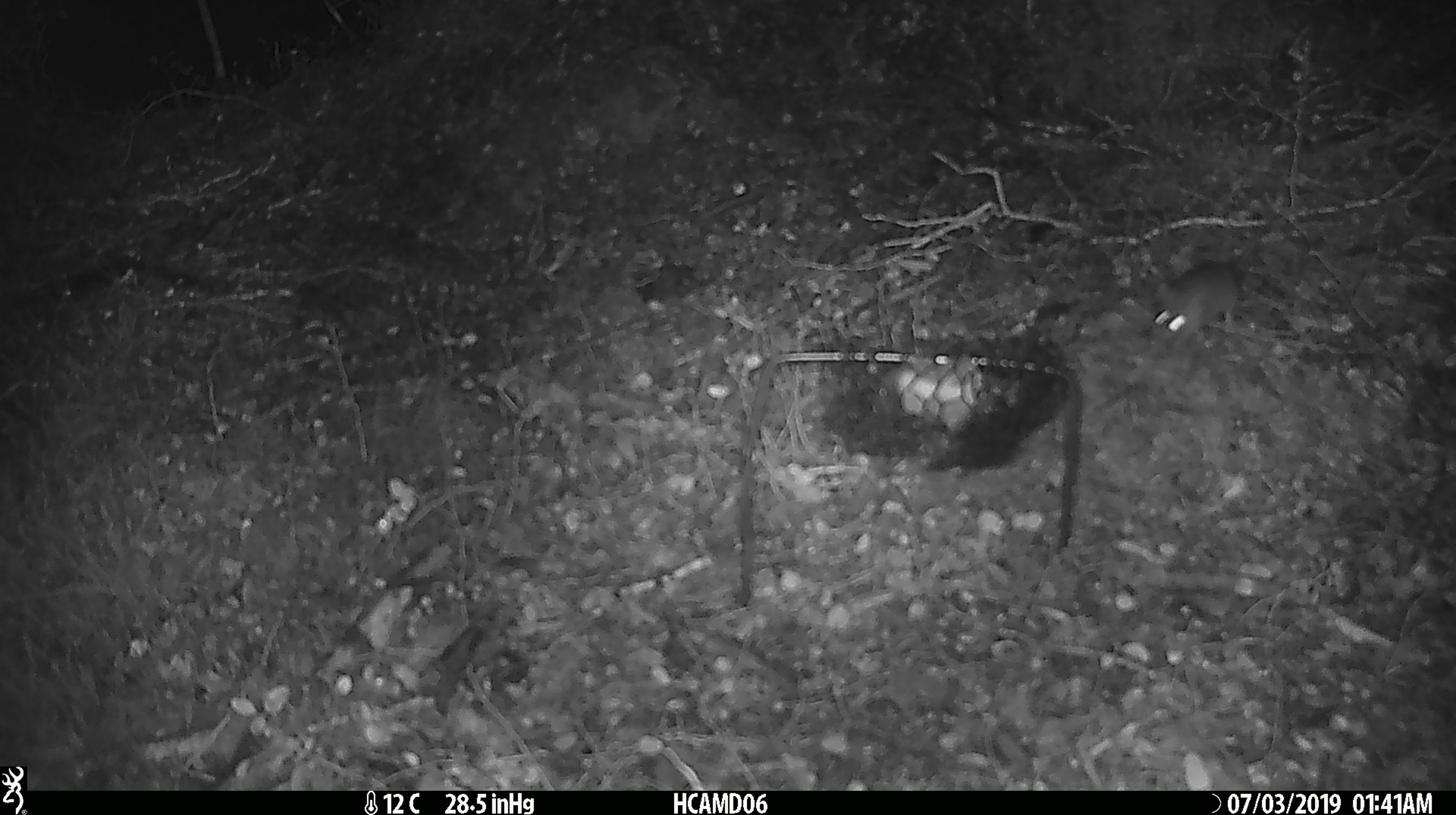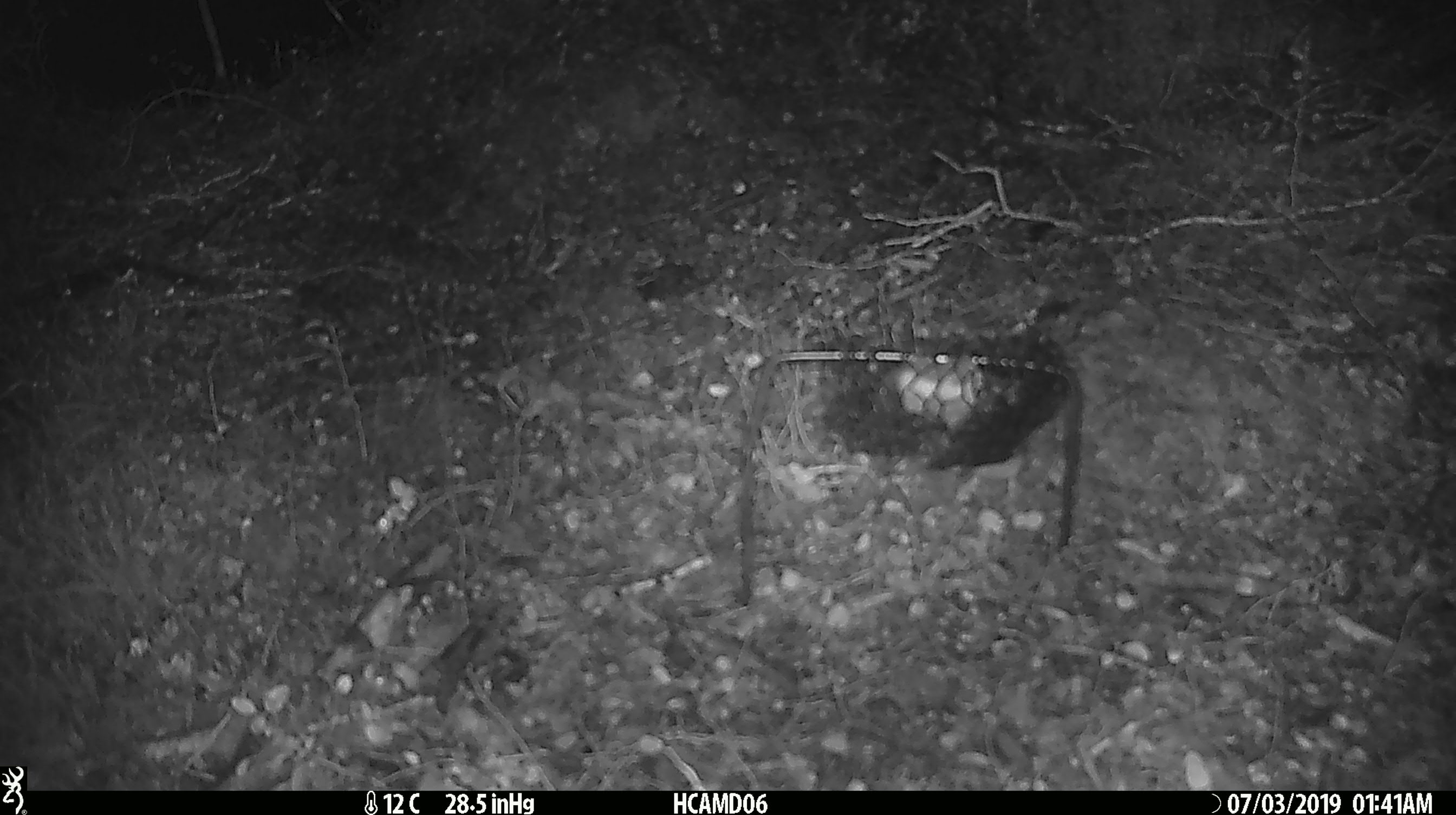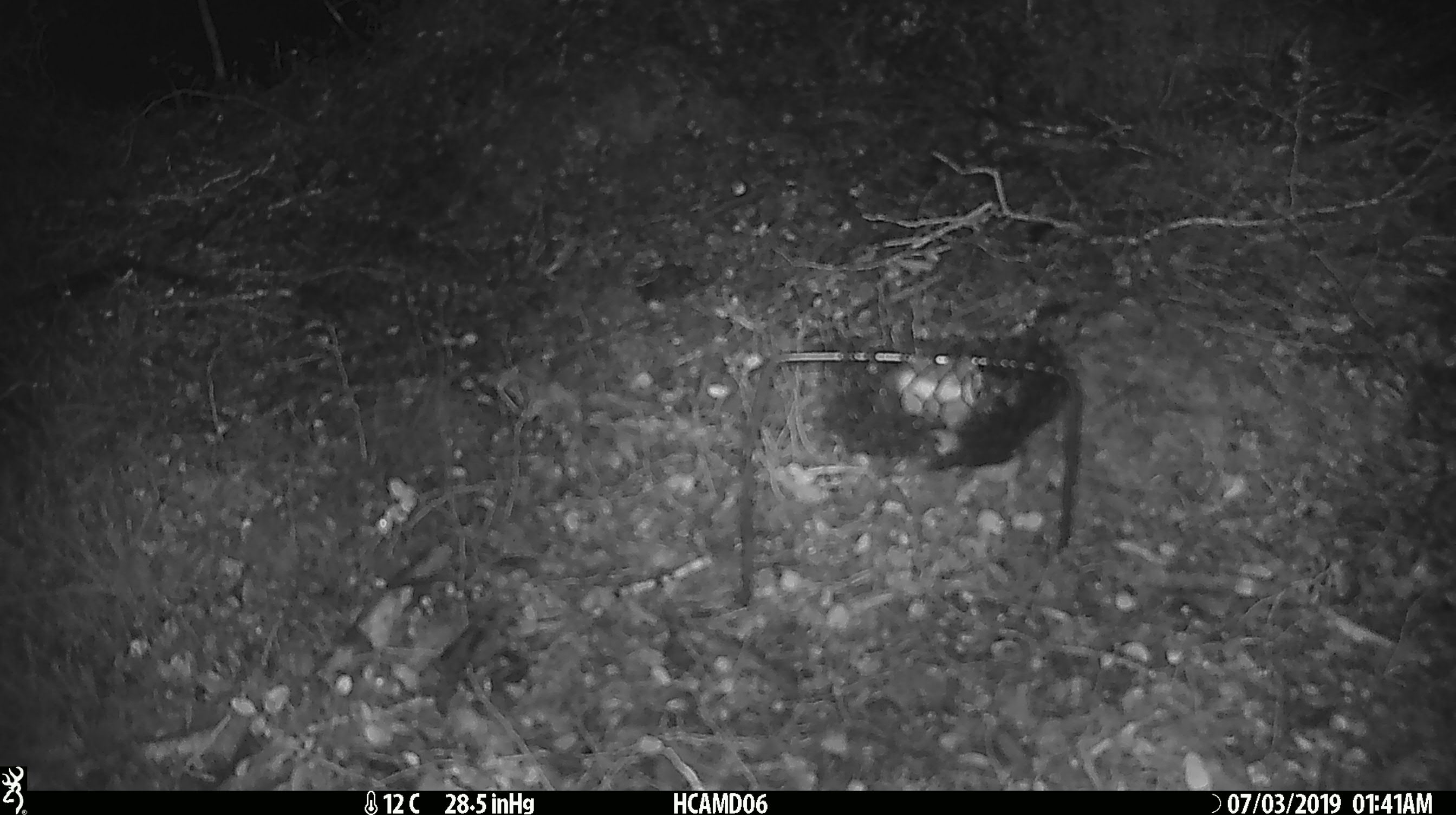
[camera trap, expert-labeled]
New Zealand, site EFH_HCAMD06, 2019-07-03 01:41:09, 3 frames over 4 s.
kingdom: Animalia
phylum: Chordata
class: Mammalia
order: Rodentia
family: Muridae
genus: Mus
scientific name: Mus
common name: mouse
Mouse (Mus).